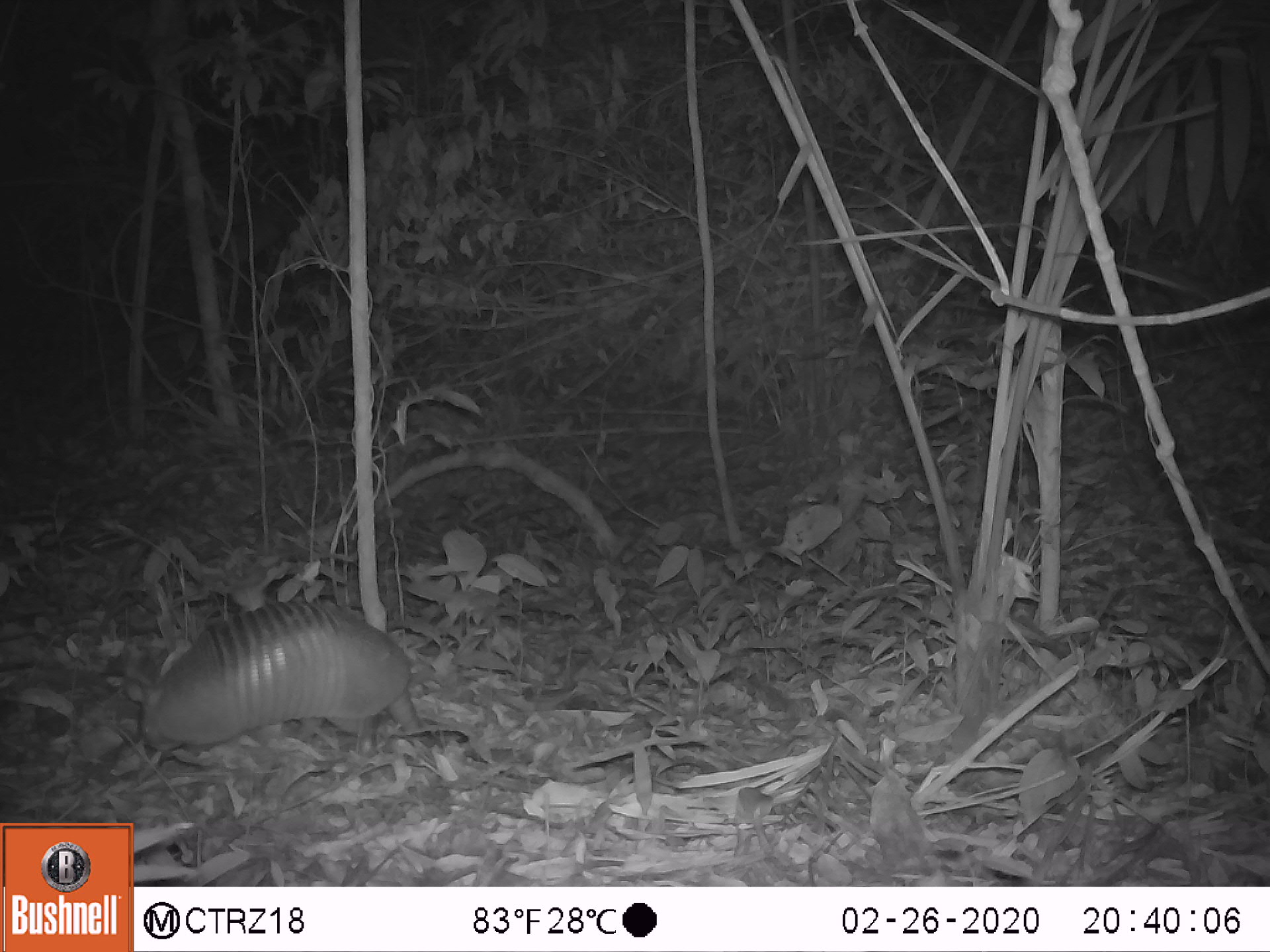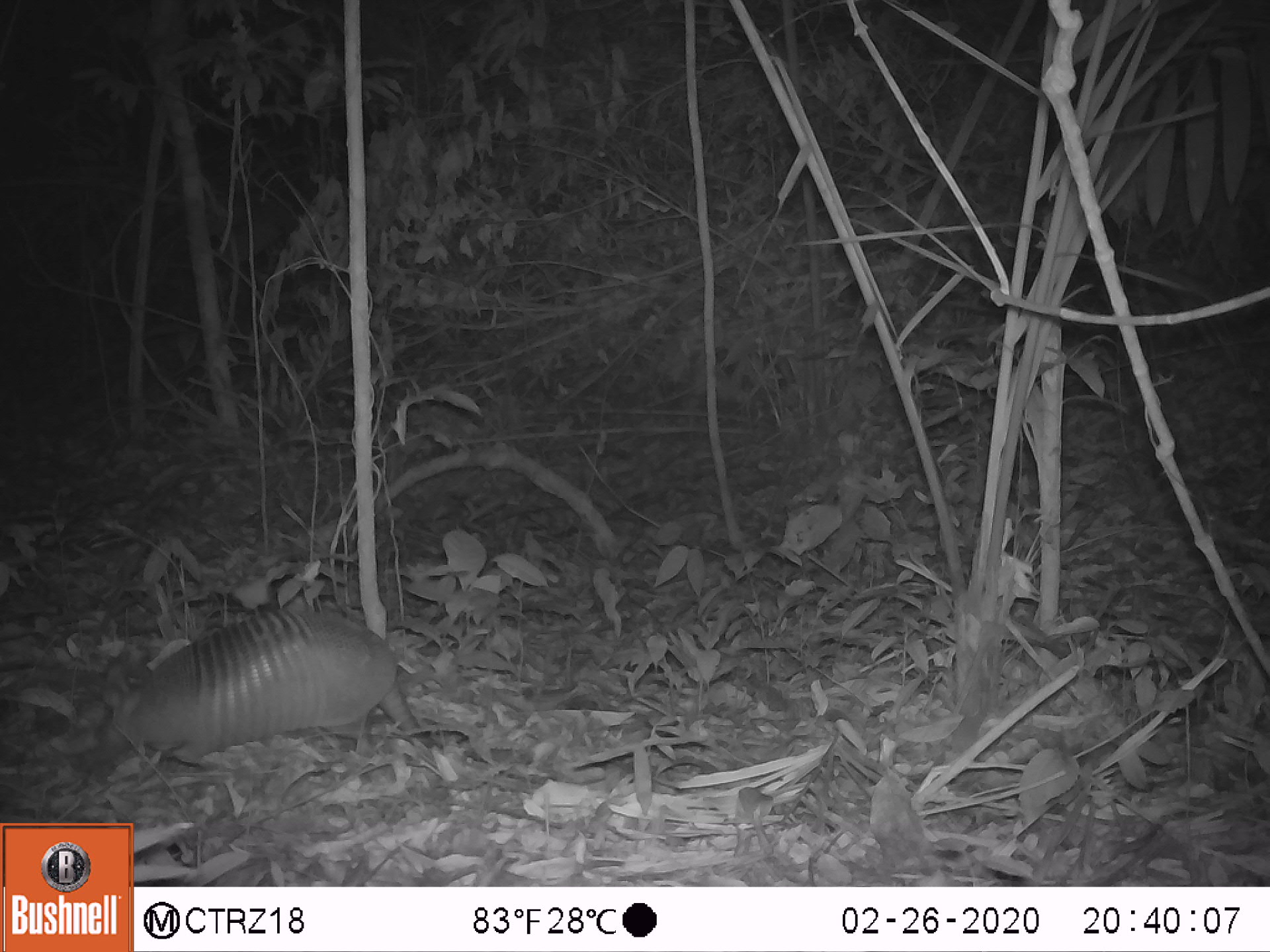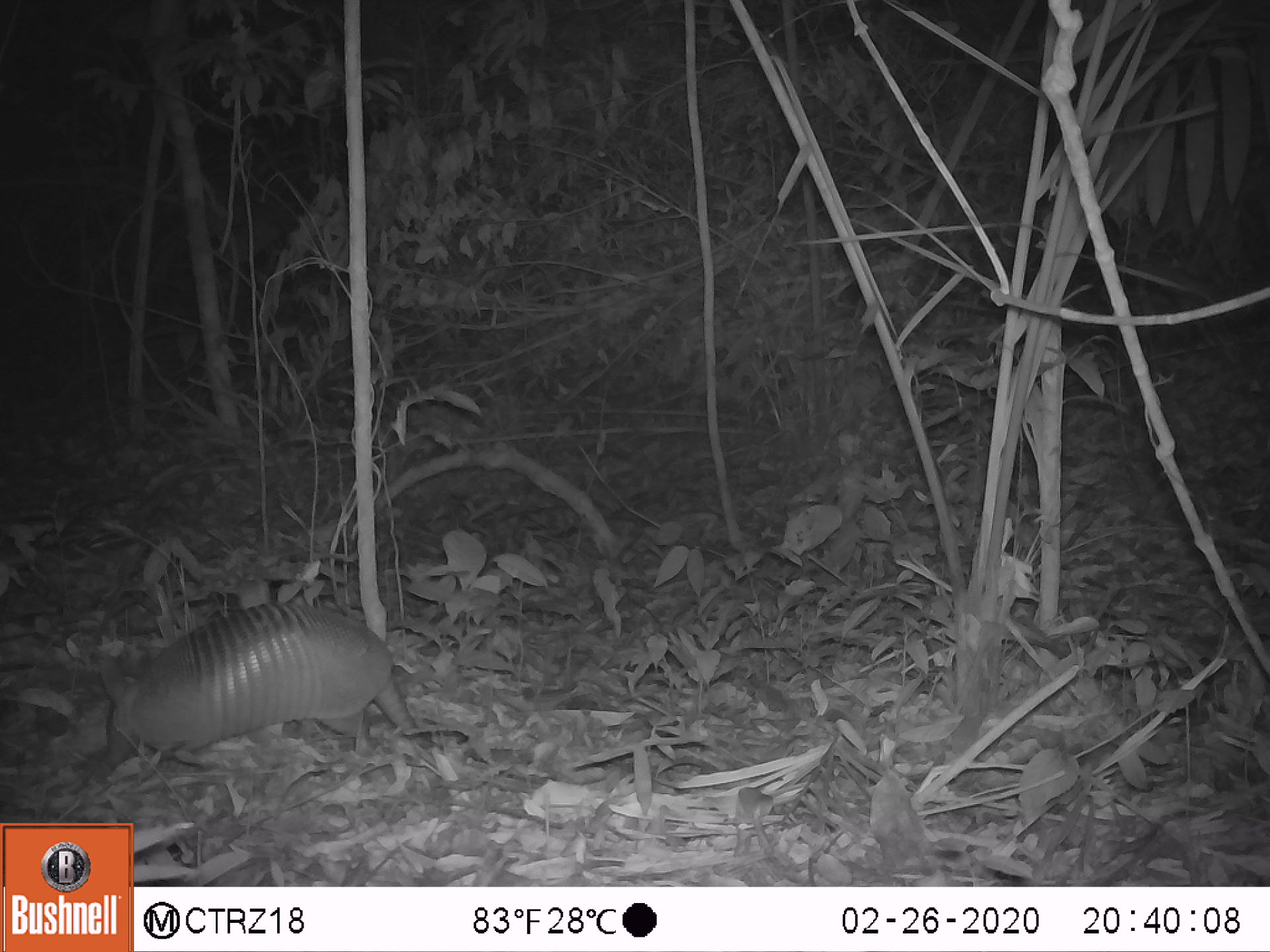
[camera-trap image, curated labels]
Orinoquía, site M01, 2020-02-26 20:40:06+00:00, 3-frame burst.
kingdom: Animalia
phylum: Chordata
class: Mammalia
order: Cingulata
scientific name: Cingulata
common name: armadillo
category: unknown armadillo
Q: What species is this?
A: Unknown armadillo (armadillo) (Cingulata).